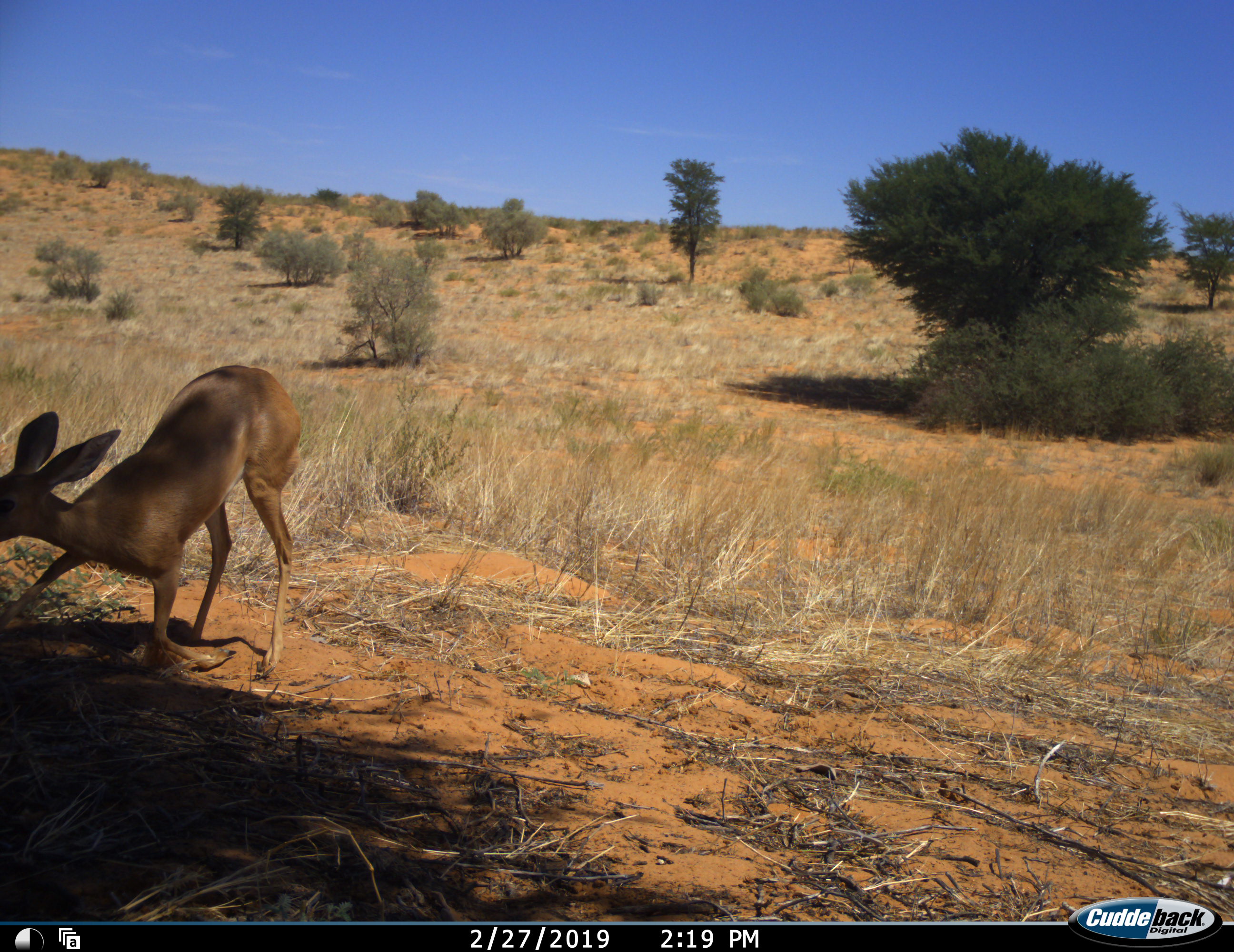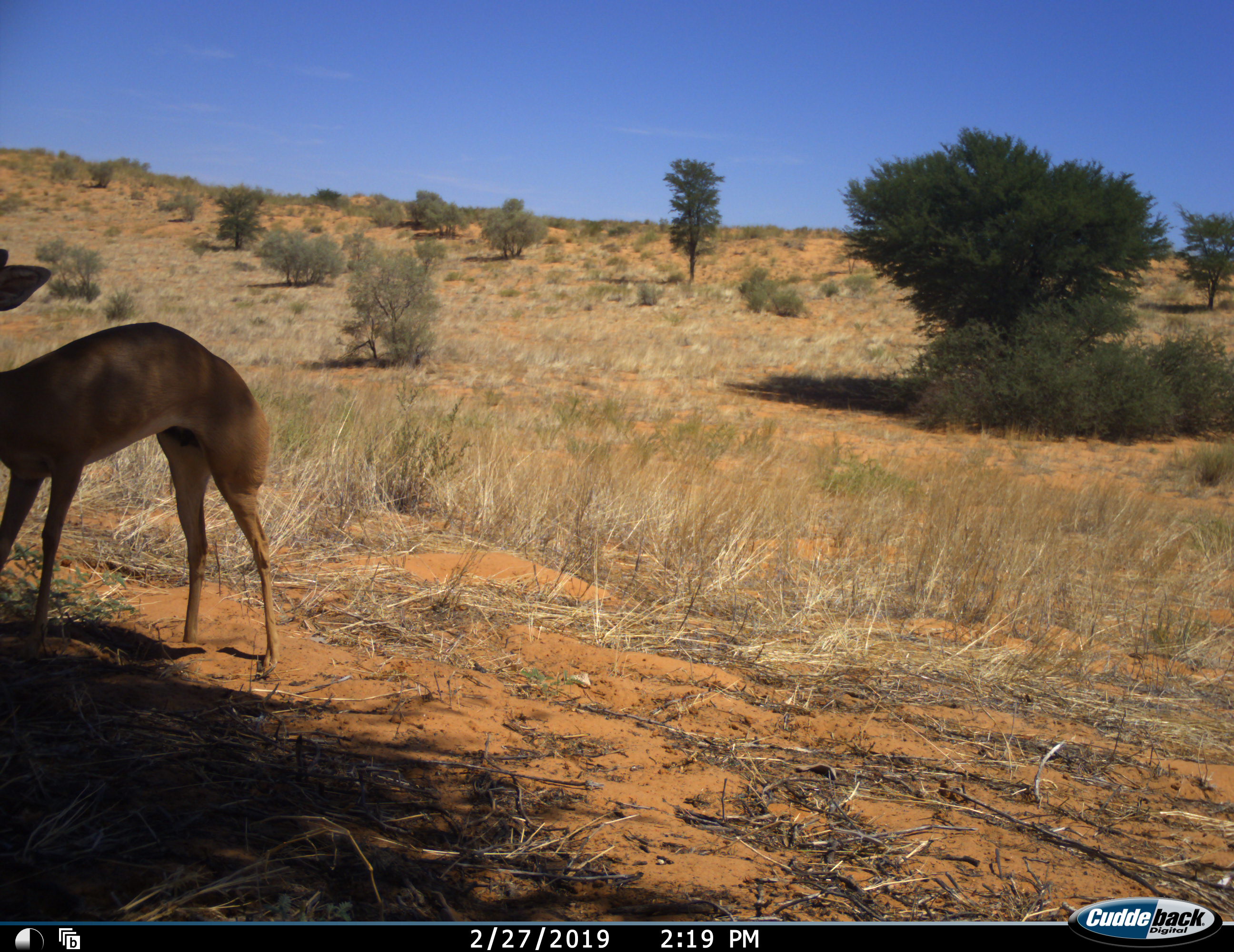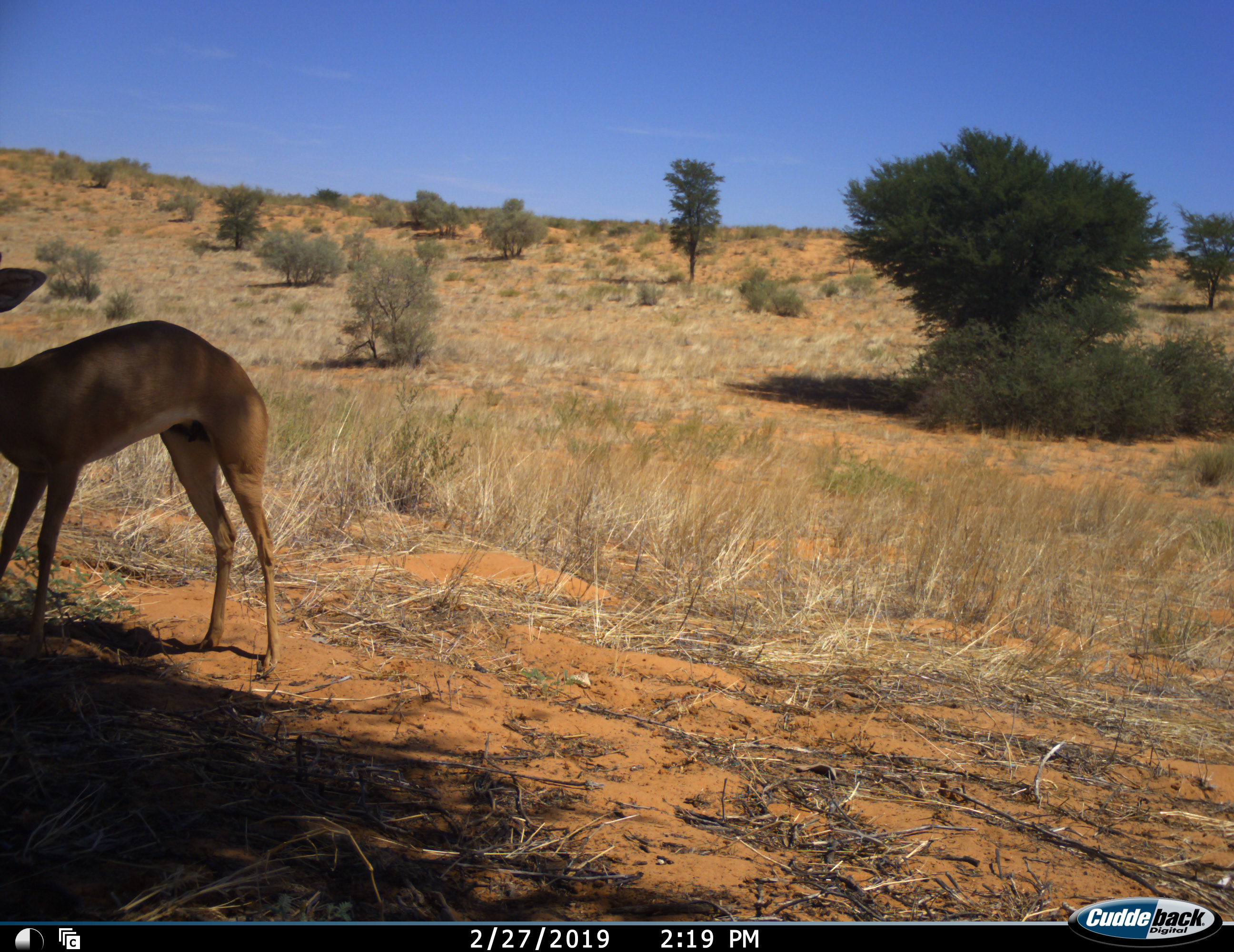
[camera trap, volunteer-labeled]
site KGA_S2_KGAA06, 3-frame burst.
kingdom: Animalia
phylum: Chordata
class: Mammalia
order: Artiodactyla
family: Bovidae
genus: Raphicerus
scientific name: Raphicerus campestris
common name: steenbok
Steenbok (Raphicerus campestris), count 1. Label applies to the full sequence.